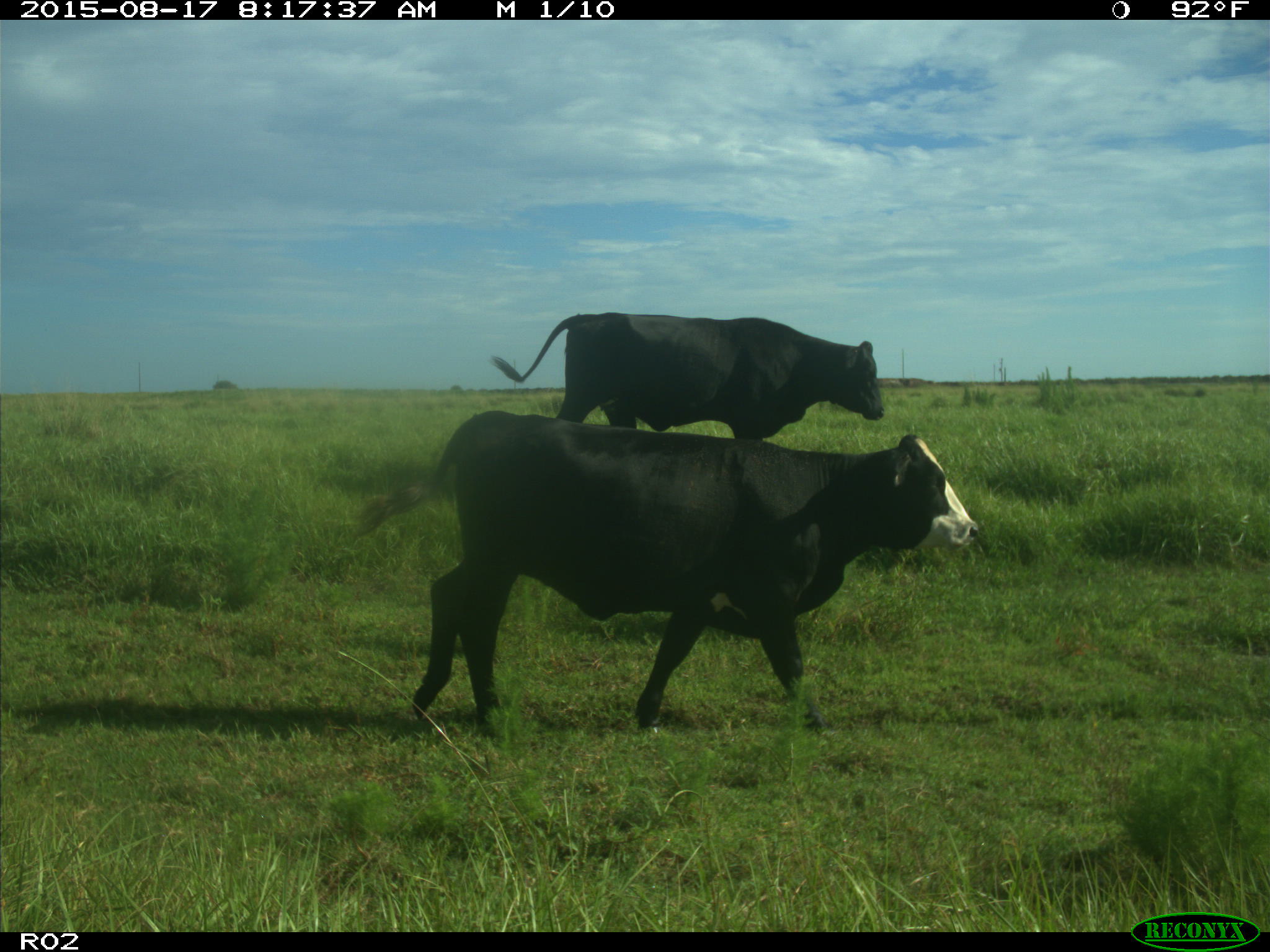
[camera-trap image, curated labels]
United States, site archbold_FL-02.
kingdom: Animalia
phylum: Chordata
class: Mammalia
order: Artiodactyla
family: Bovidae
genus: Bos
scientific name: Bos taurus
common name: domestic cow